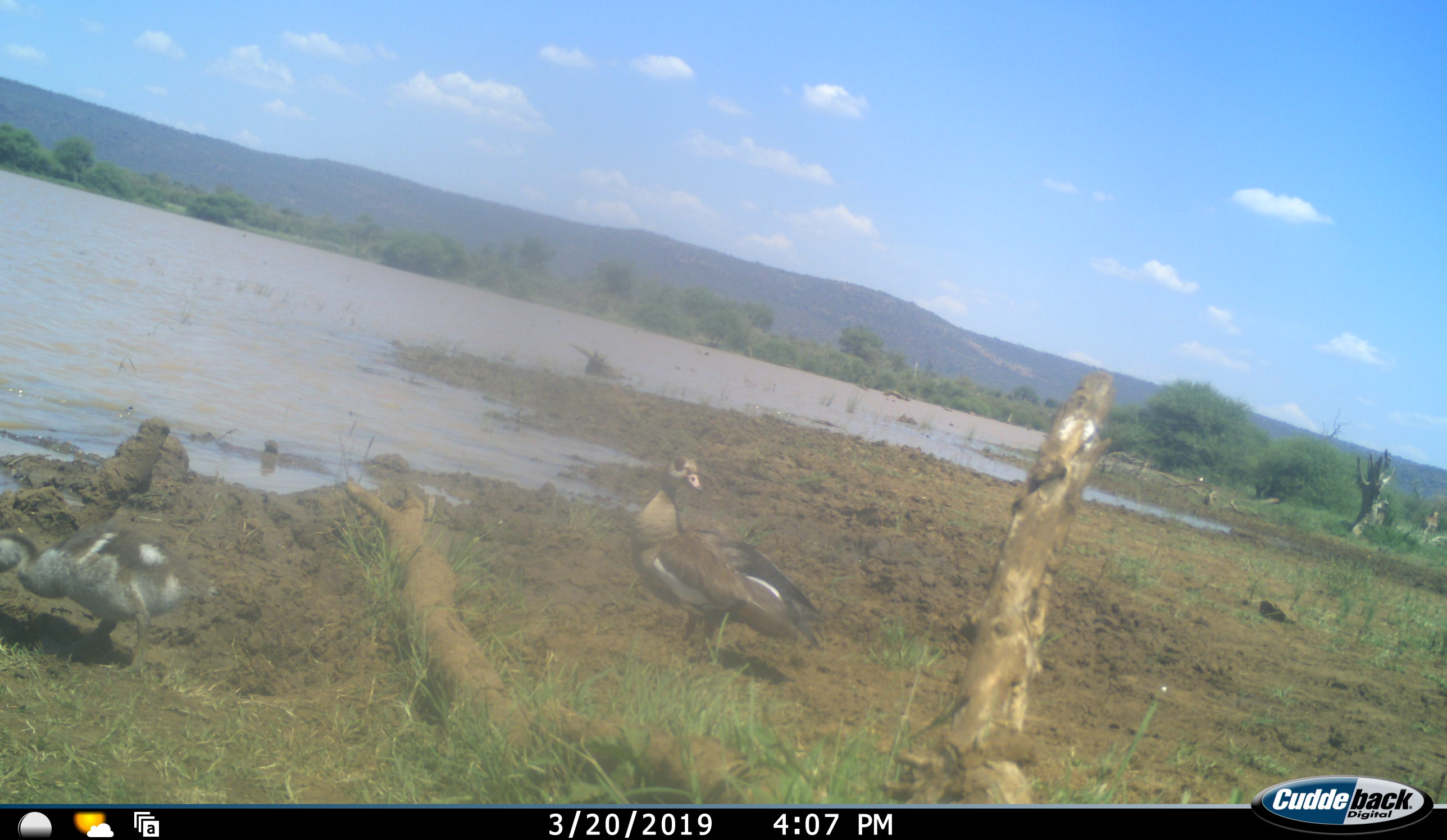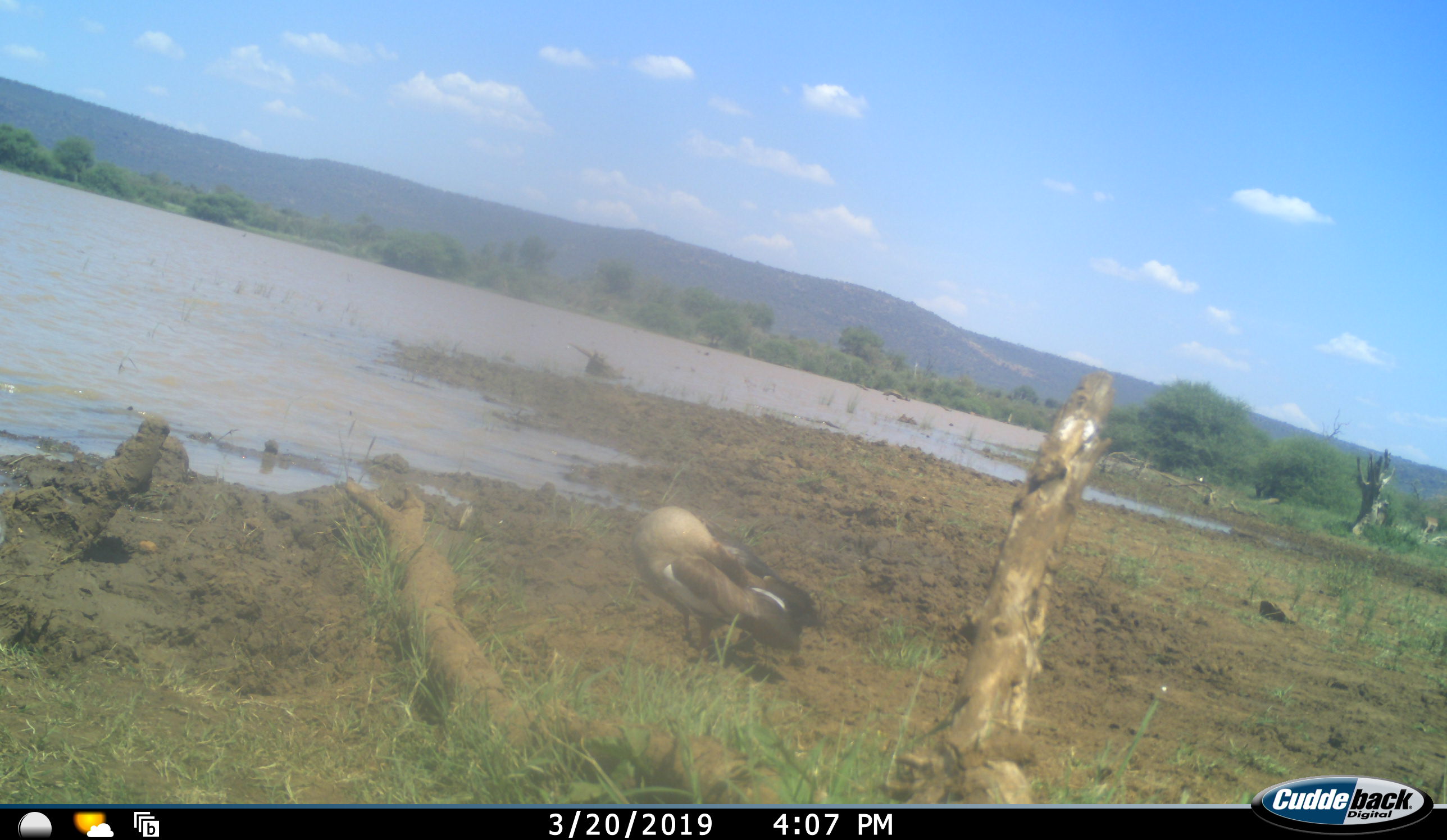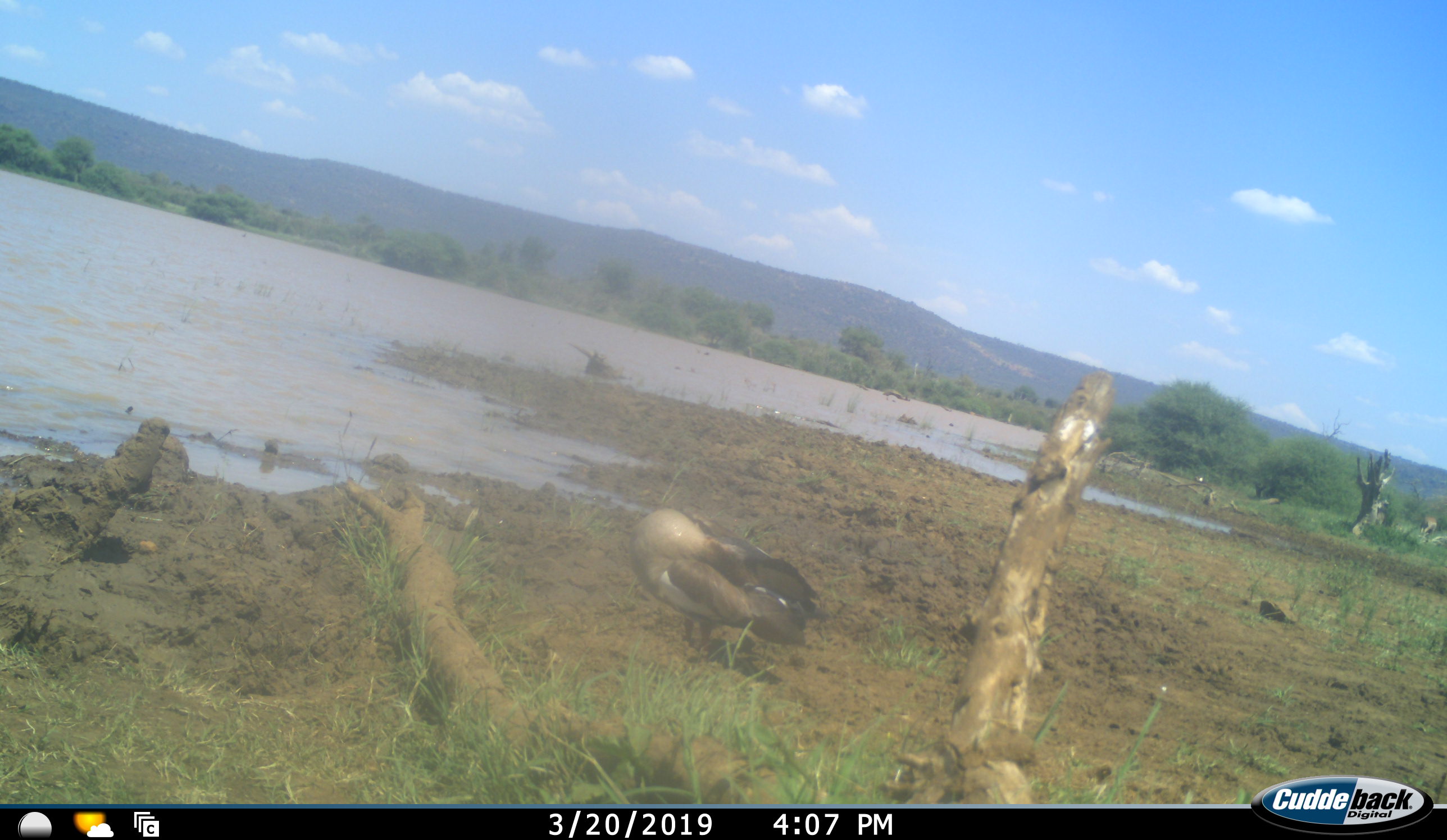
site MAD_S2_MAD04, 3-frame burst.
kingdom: Animalia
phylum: Chordata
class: Aves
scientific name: Aves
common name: bird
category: birdother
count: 2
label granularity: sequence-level